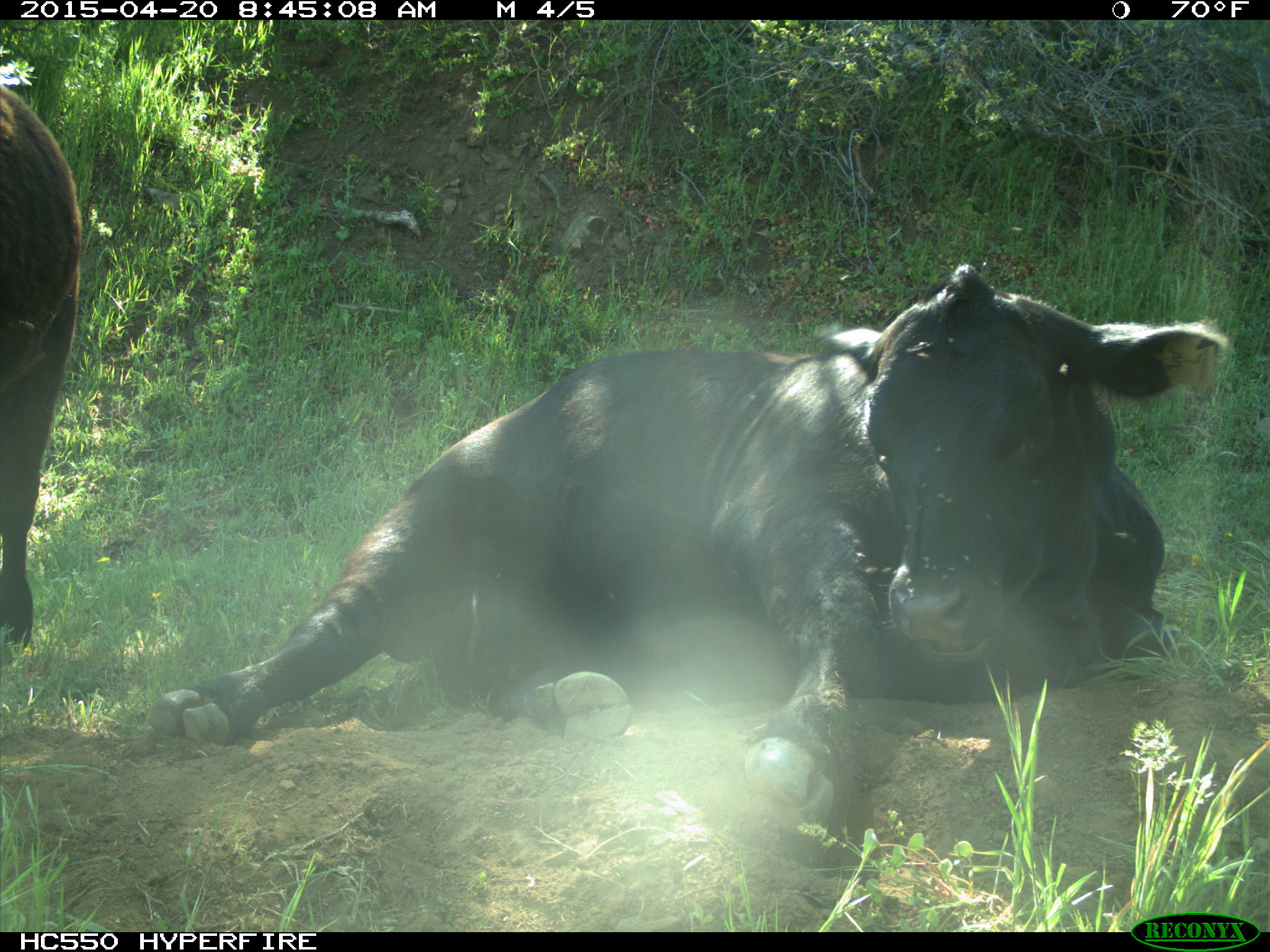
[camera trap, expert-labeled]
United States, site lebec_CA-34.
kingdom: Animalia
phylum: Chordata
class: Mammalia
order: Artiodactyla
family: Bovidae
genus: Bos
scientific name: Bos taurus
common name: domestic cow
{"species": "Bos taurus (domestic cow)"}